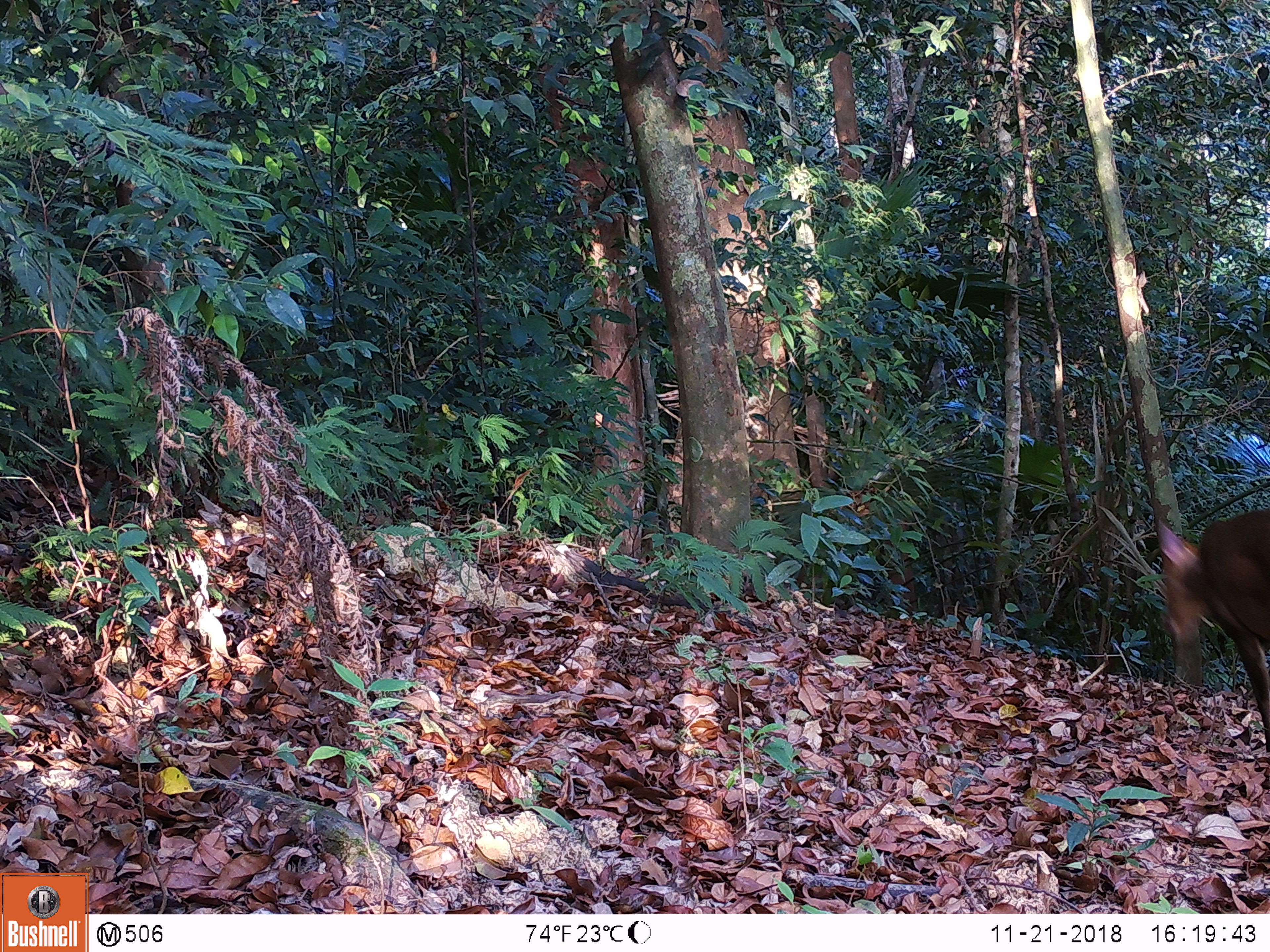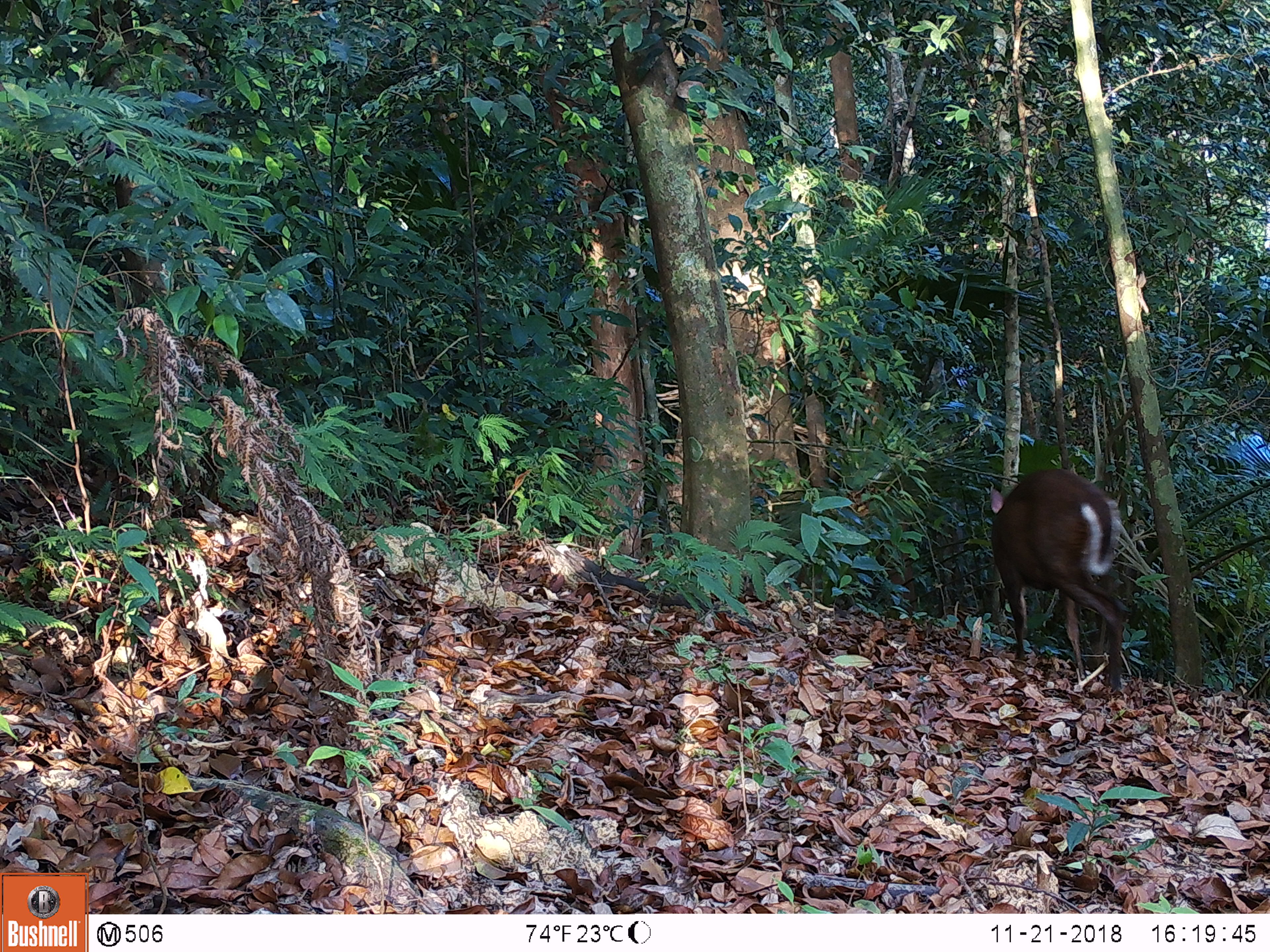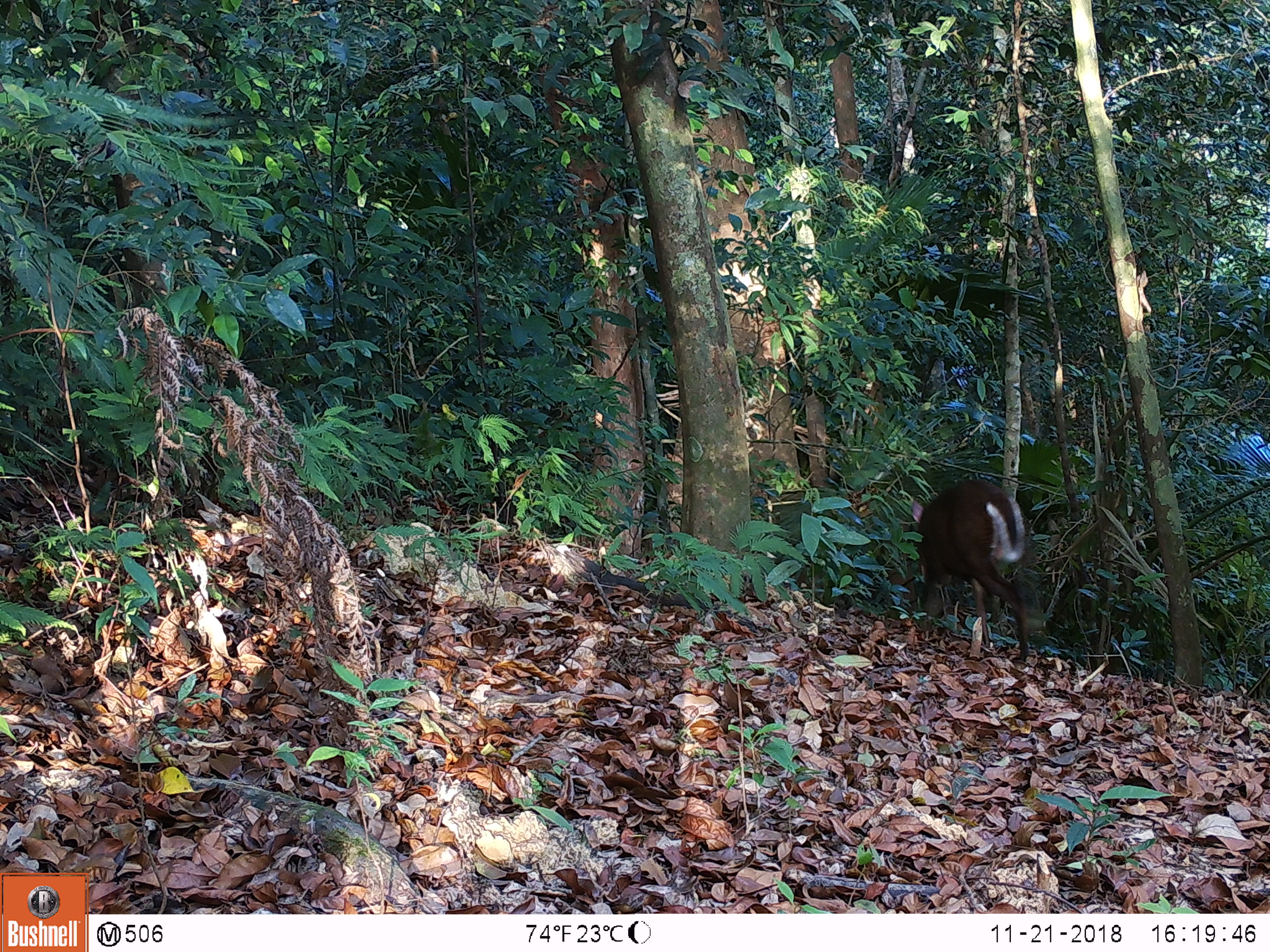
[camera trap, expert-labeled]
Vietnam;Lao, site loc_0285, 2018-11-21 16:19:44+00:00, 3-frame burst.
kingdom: Animalia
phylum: Chordata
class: Mammalia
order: Artiodactyla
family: Cervidae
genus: Muntiacus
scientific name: Muntiacus rooseveltorum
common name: roosevelt's muntjac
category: roosevelts muntjac group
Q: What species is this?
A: Roosevelts muntjac group (roosevelt's muntjac) (Muntiacus rooseveltorum).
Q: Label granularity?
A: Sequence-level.